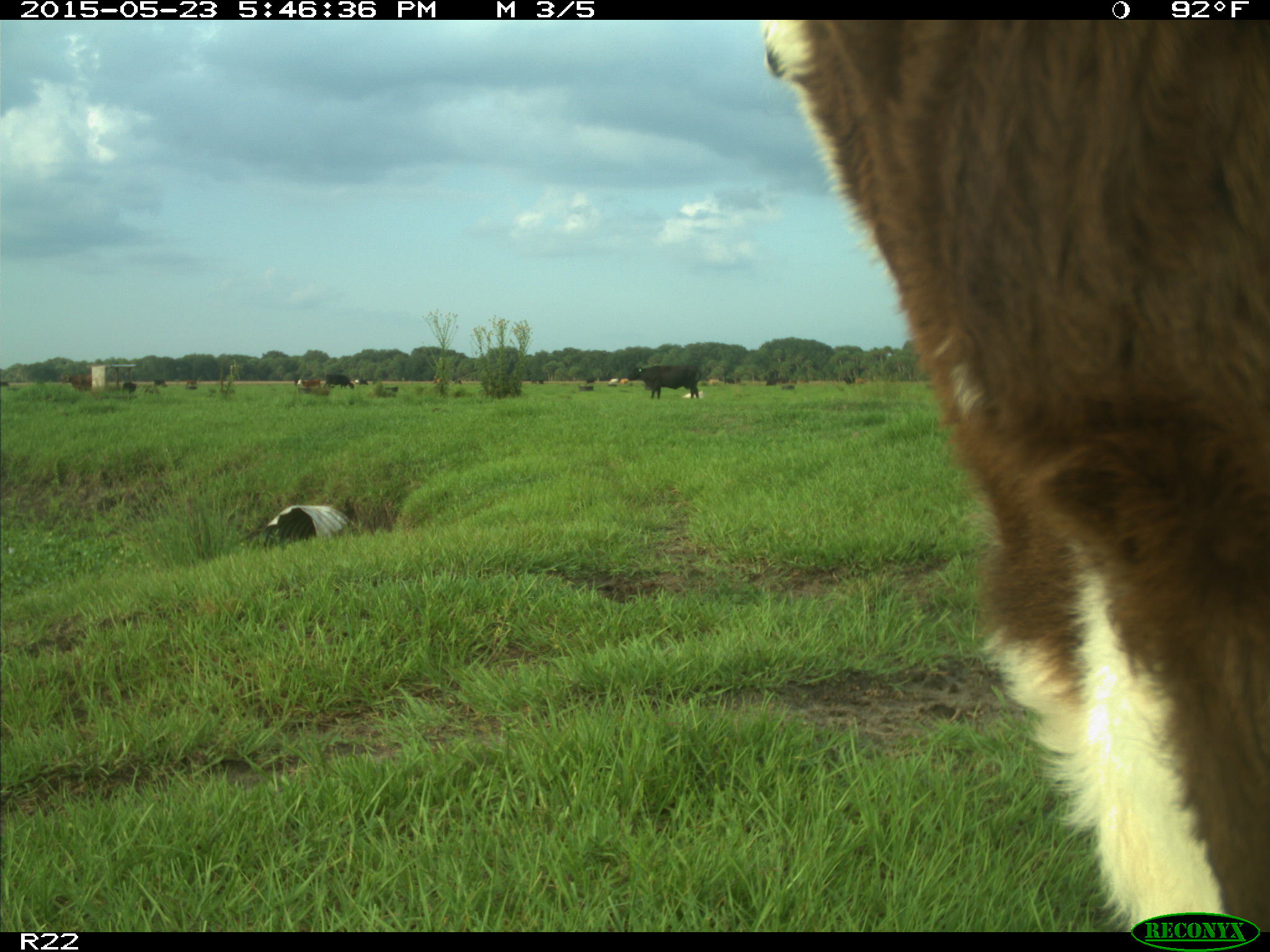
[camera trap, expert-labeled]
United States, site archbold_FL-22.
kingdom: Animalia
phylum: Chordata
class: Mammalia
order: Artiodactyla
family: Bovidae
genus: Bos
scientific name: Bos taurus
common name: domestic cow